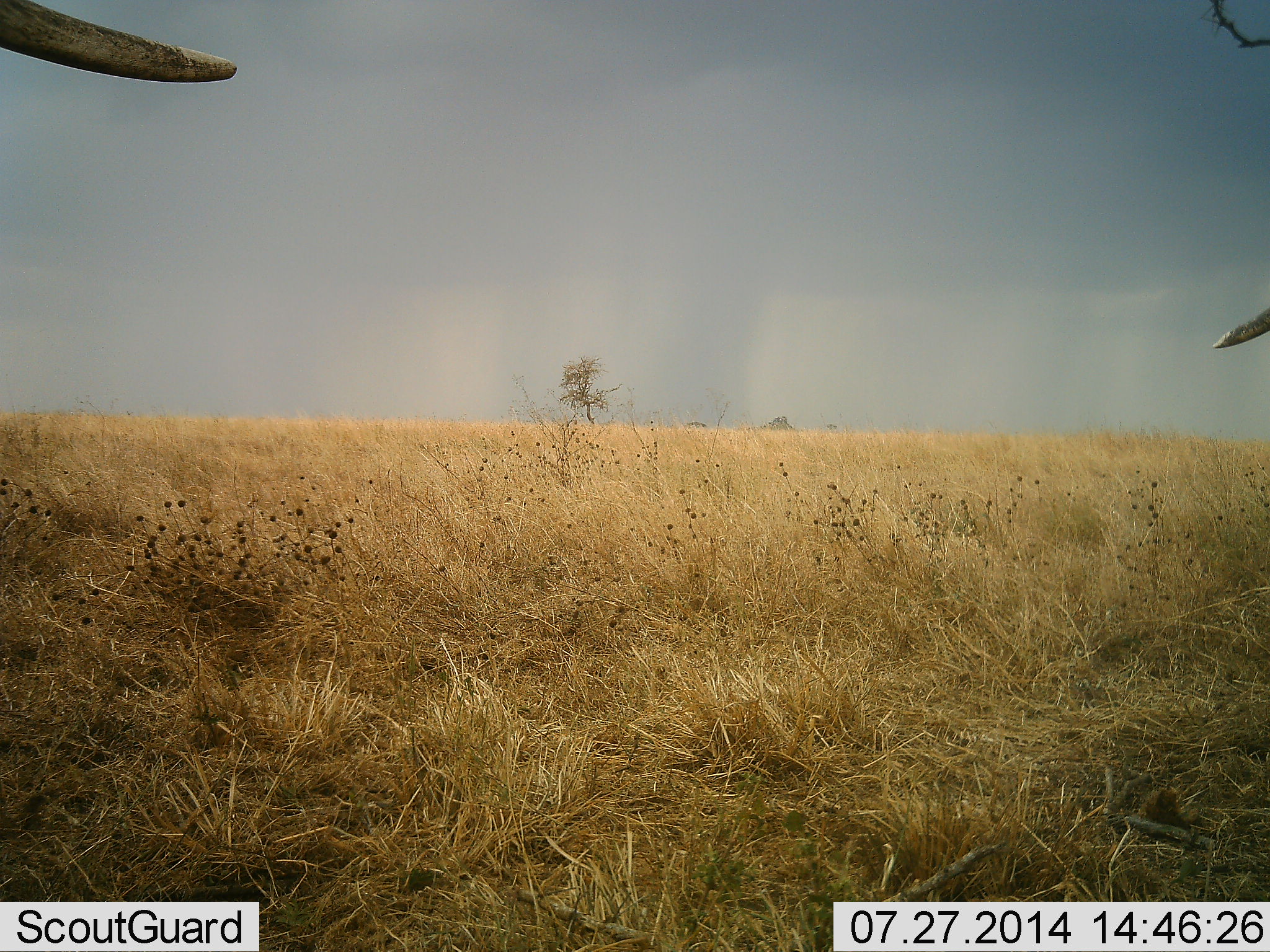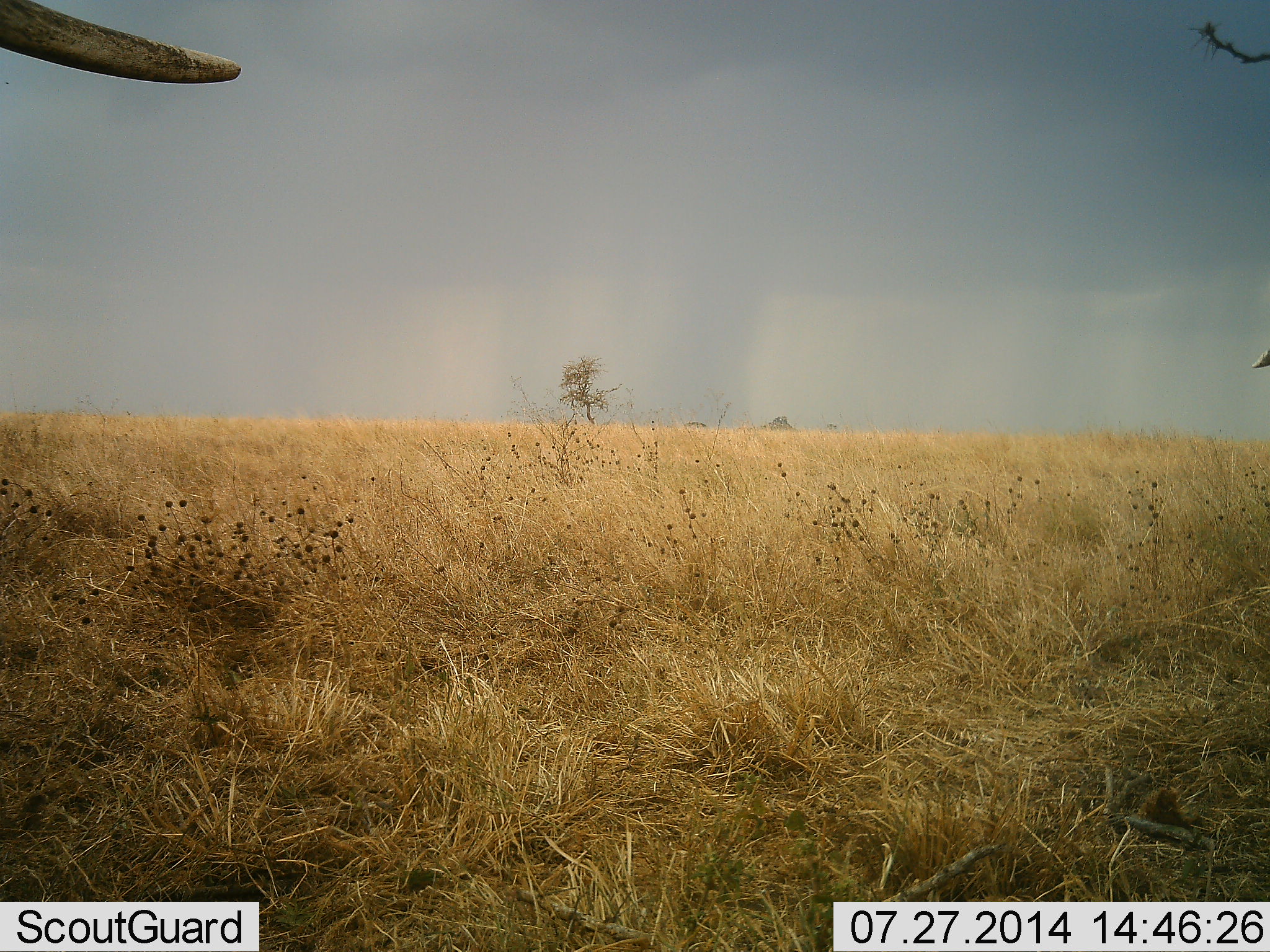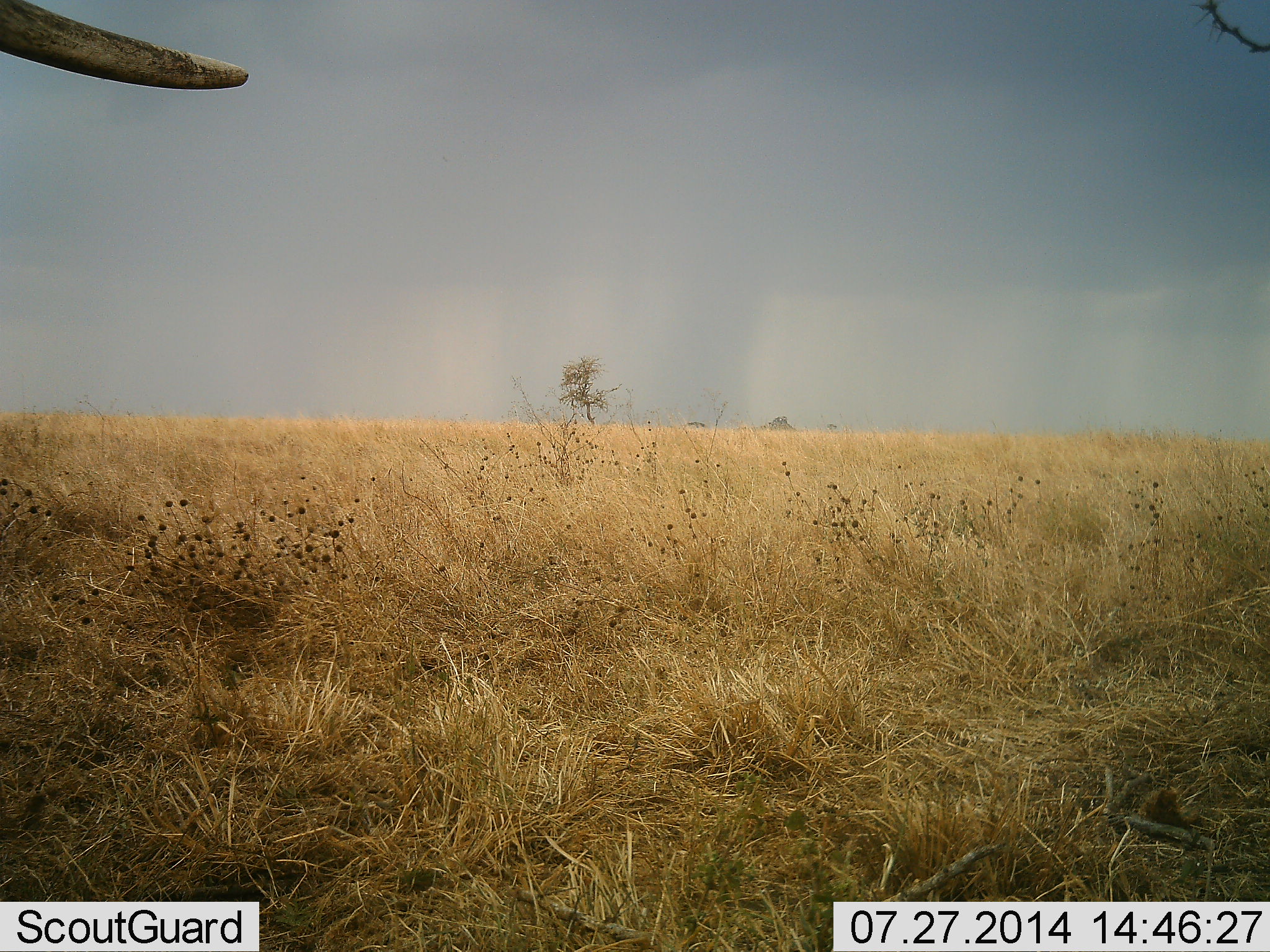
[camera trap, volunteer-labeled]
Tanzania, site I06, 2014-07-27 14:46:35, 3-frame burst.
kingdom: Animalia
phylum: Chordata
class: Mammalia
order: Proboscidea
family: Elephantidae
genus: Loxodonta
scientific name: Loxodonta africana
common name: african bush elephant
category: elephant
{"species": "elephant (african bush elephant) (Loxodonta africana)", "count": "2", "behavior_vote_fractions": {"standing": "100%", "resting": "0%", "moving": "0%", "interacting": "0%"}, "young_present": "0%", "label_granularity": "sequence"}